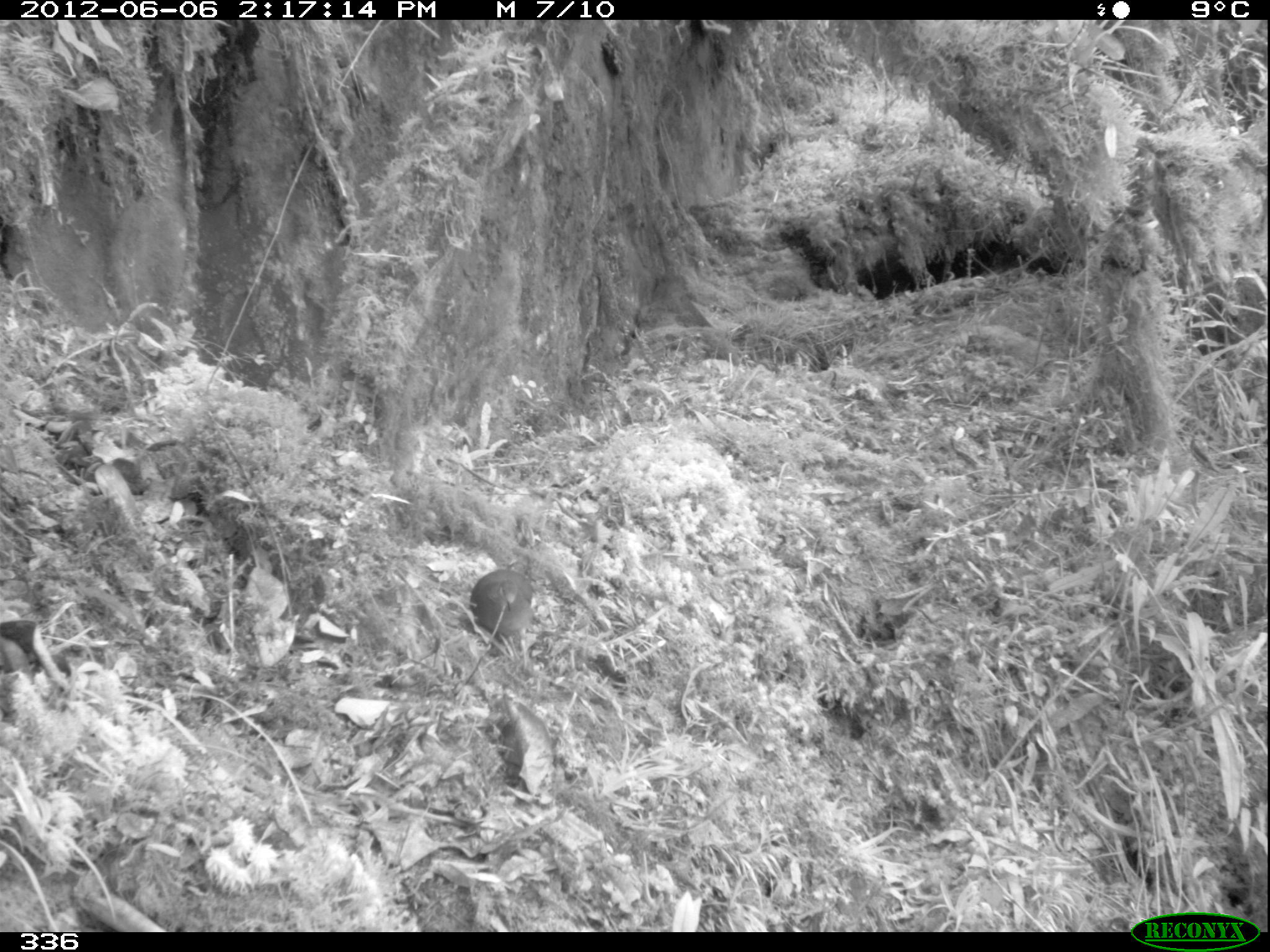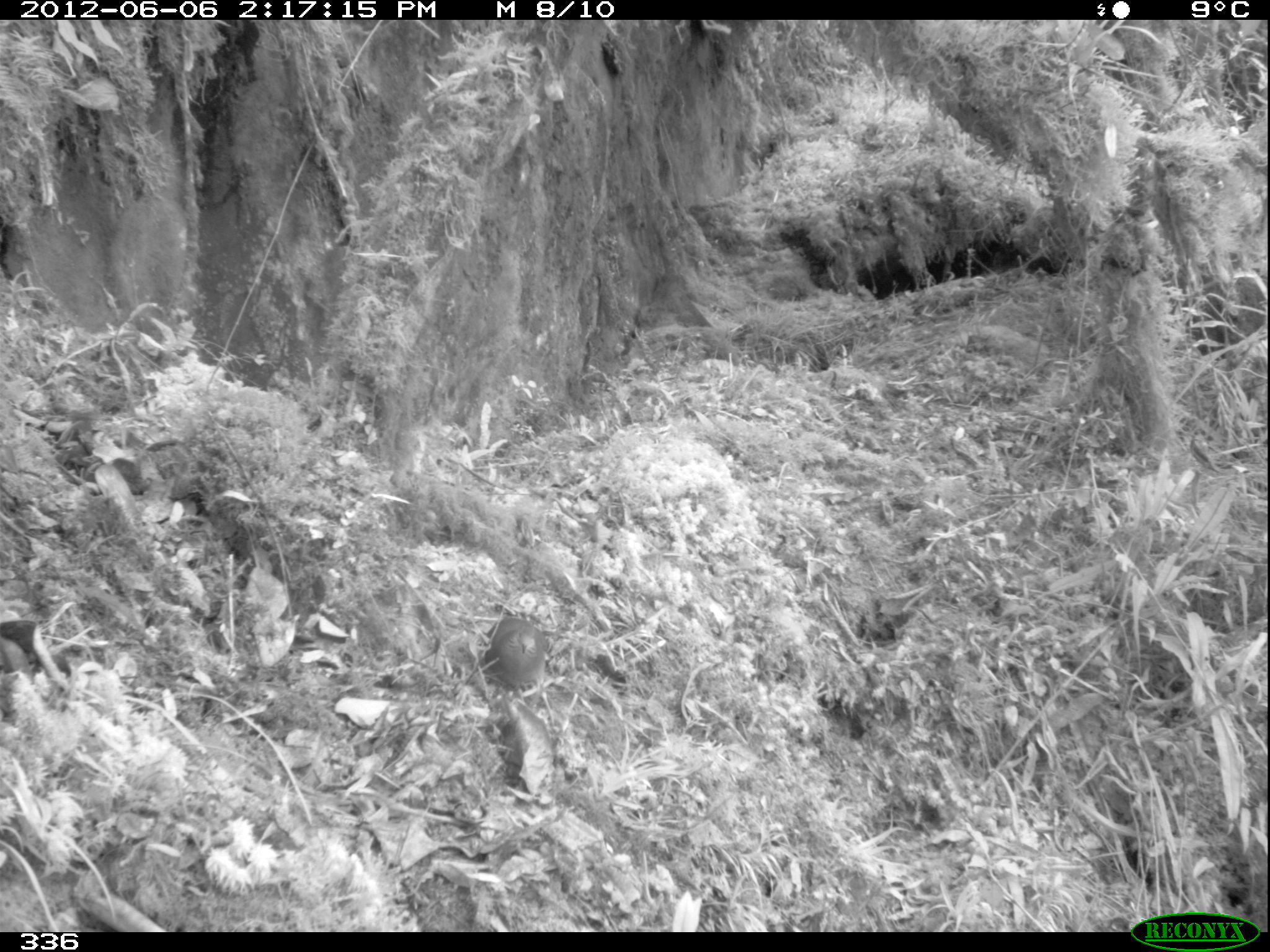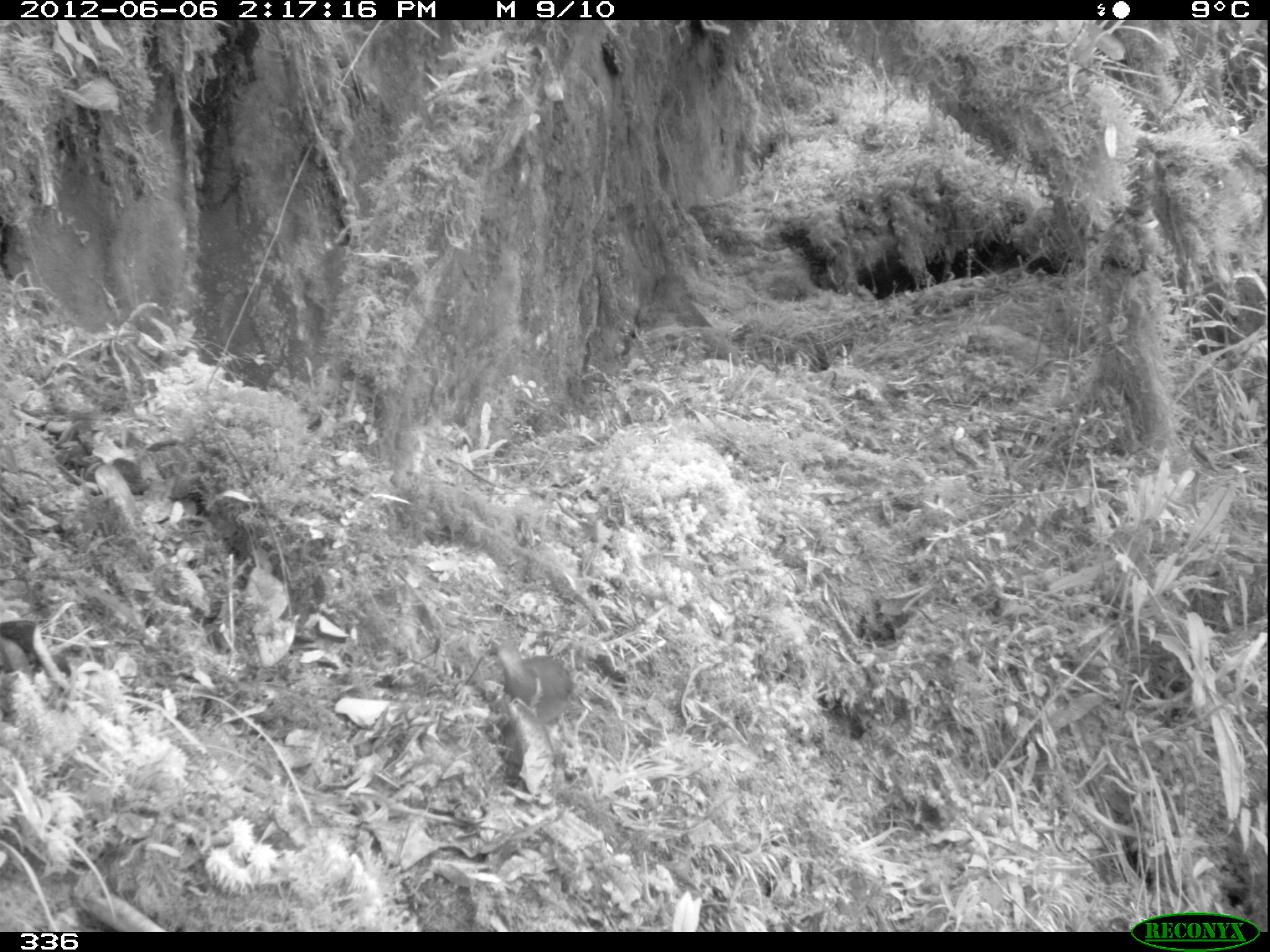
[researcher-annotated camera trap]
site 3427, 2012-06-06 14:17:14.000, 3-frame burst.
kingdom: Animalia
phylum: Chordata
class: Aves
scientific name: Aves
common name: bird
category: unknown bird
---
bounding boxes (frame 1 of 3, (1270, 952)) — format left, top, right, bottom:
unknown bird: 469, 563, 534, 659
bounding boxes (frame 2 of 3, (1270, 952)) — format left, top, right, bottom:
unknown bird: 485, 615, 547, 712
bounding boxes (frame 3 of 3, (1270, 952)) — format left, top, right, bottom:
unknown bird: 486, 643, 574, 723